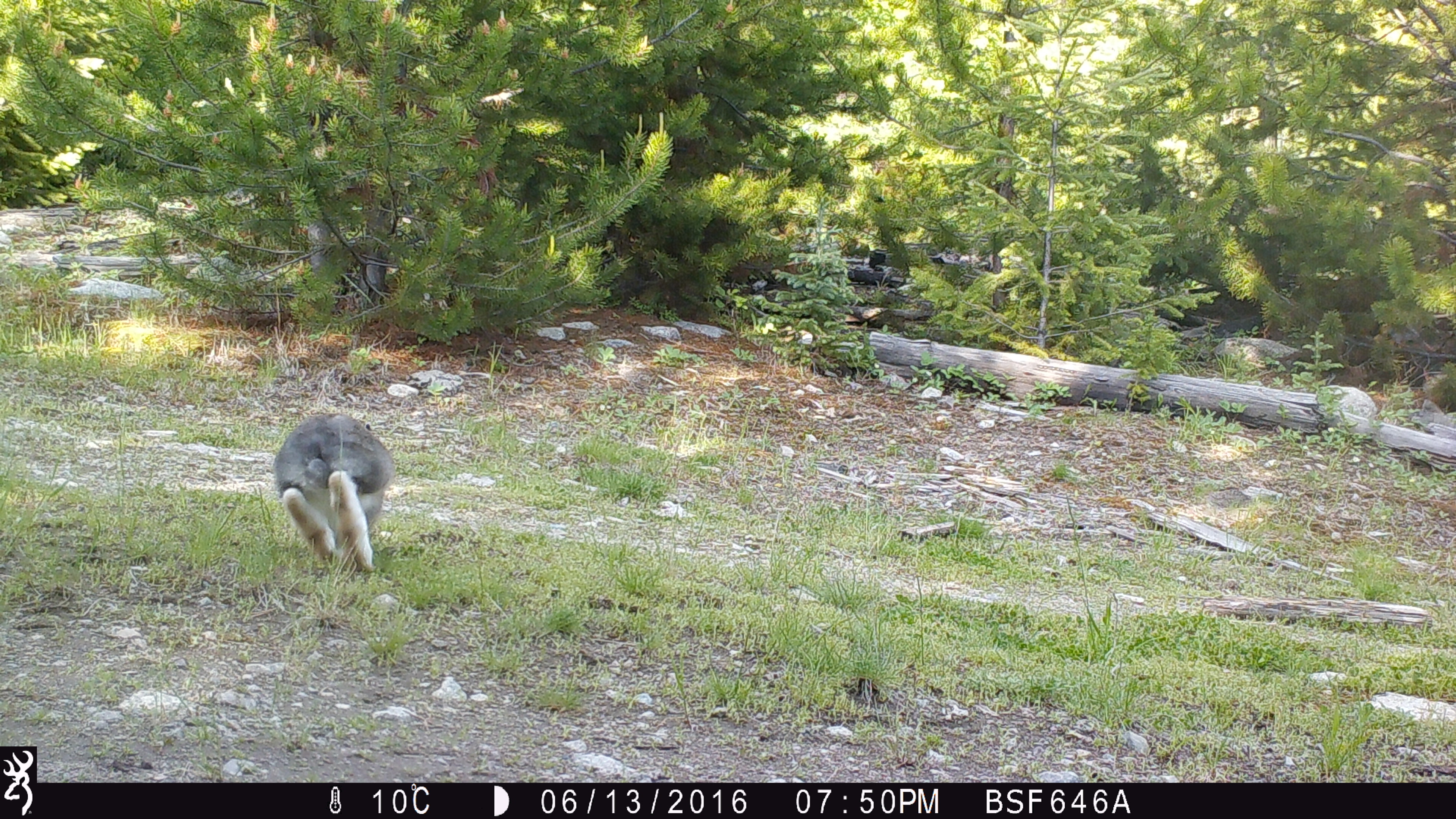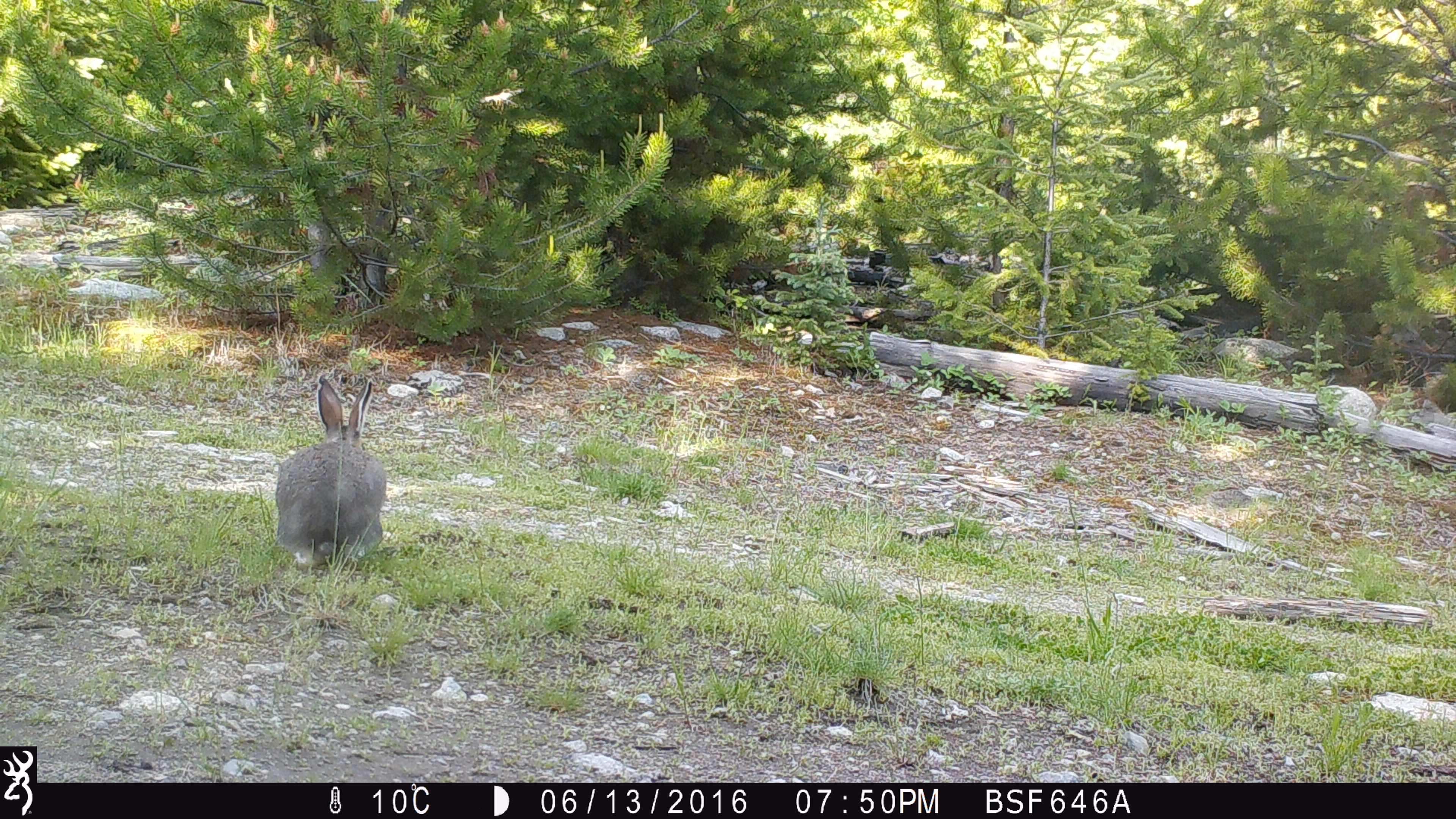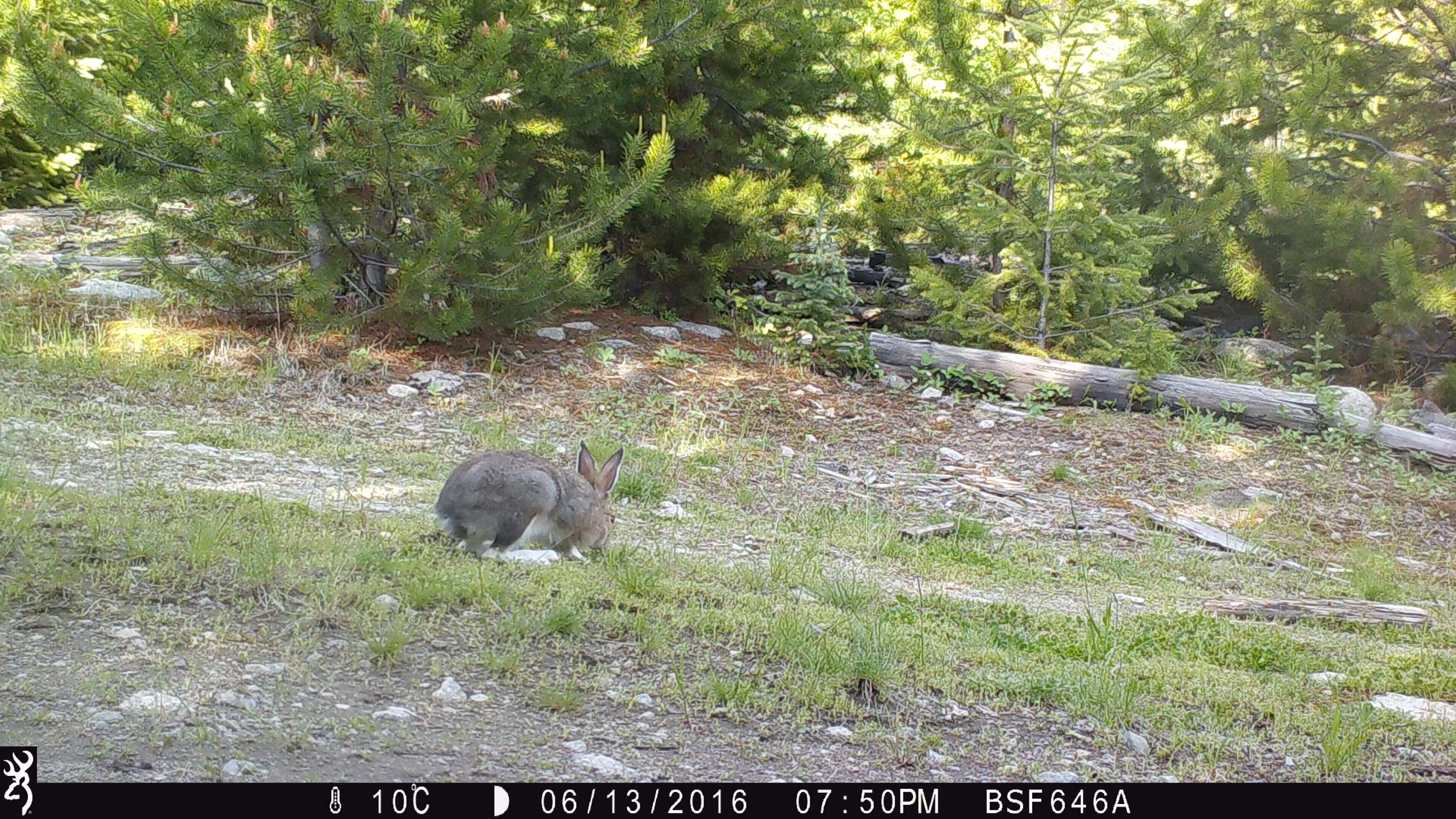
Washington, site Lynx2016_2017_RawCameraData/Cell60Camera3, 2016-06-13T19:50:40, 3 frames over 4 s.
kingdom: Animalia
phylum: Chordata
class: Mammalia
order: Lagomorpha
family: Leporidae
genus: Lepus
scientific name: Lepus americanus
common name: snowshoe hare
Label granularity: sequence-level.